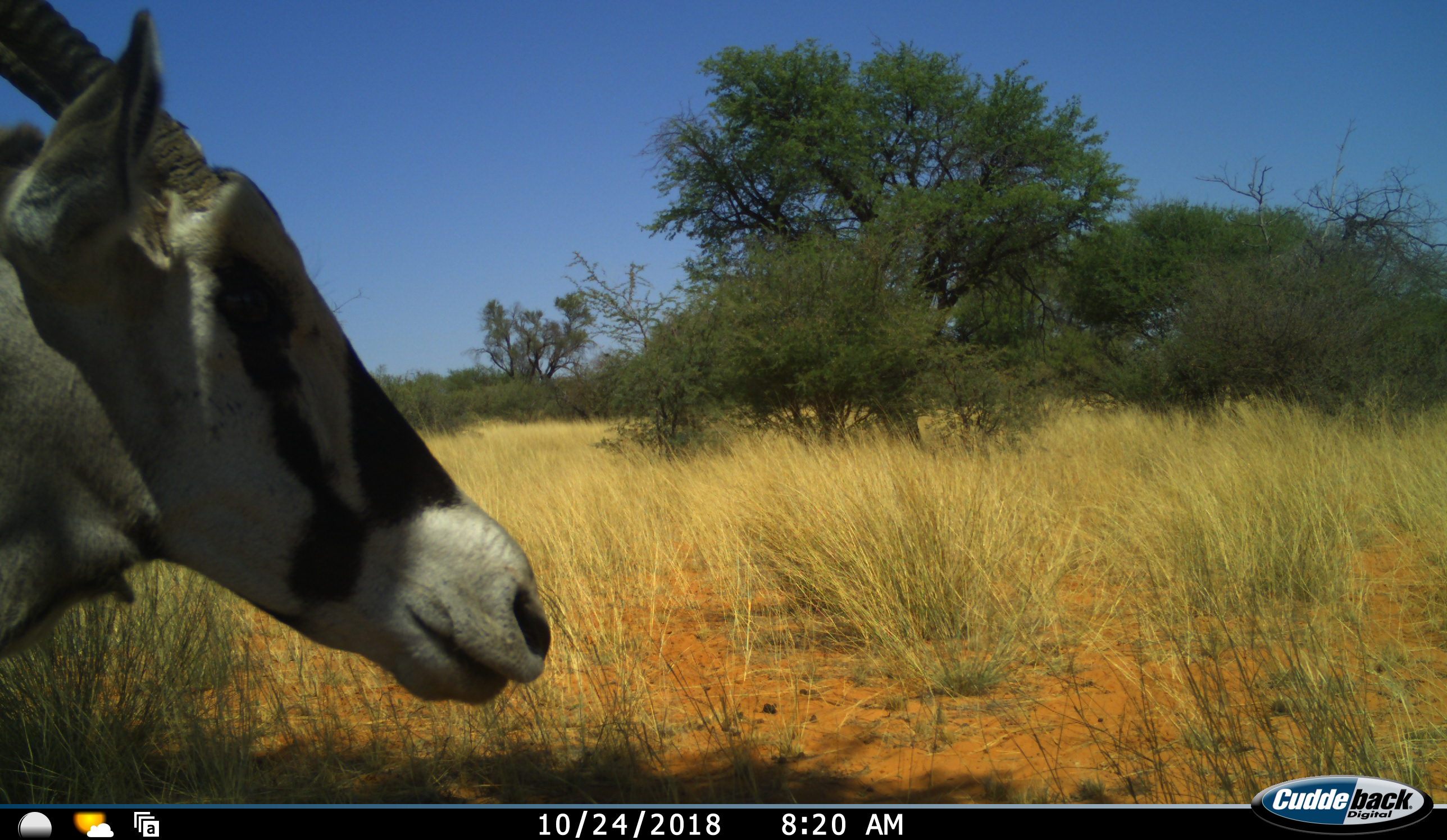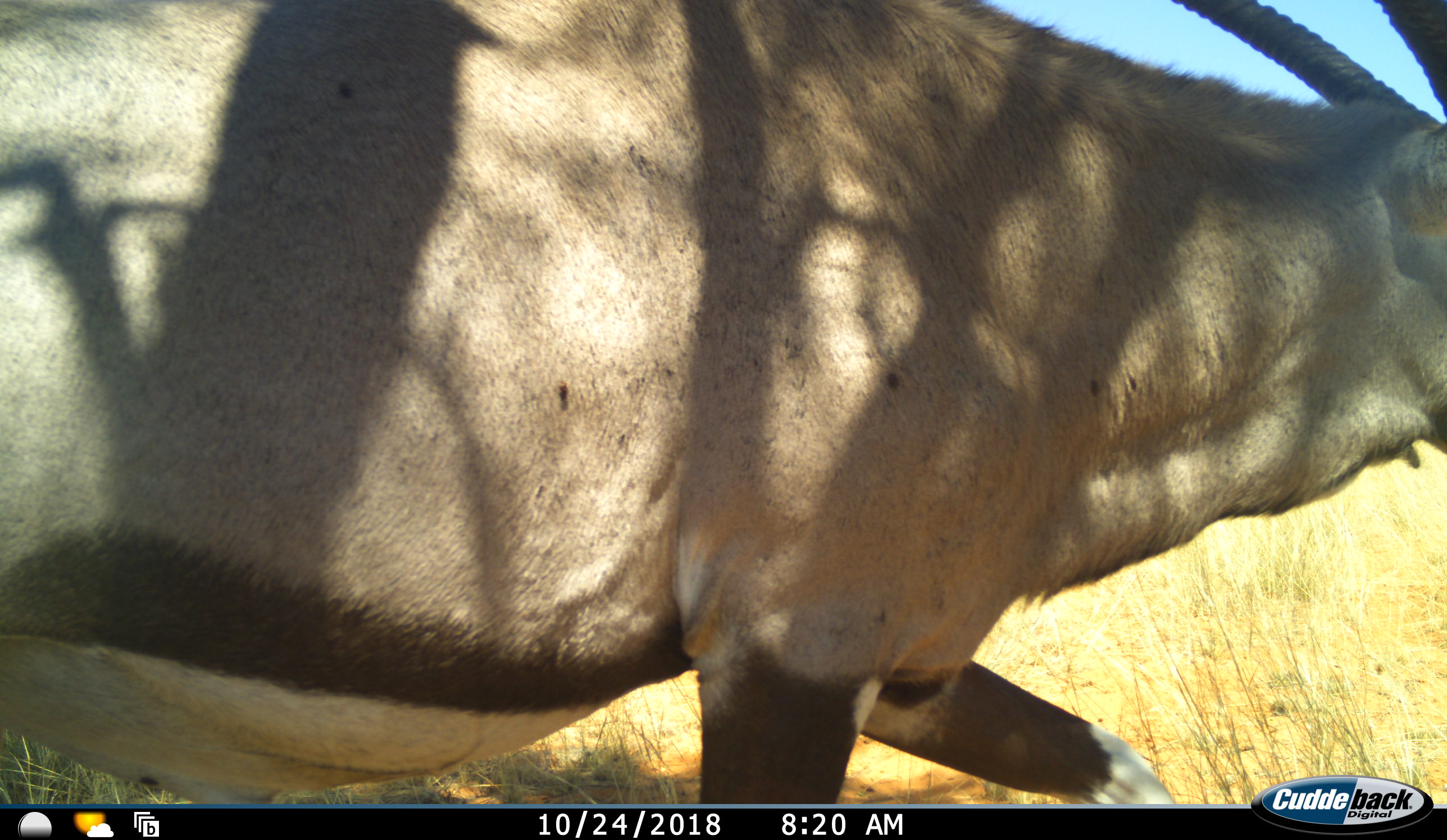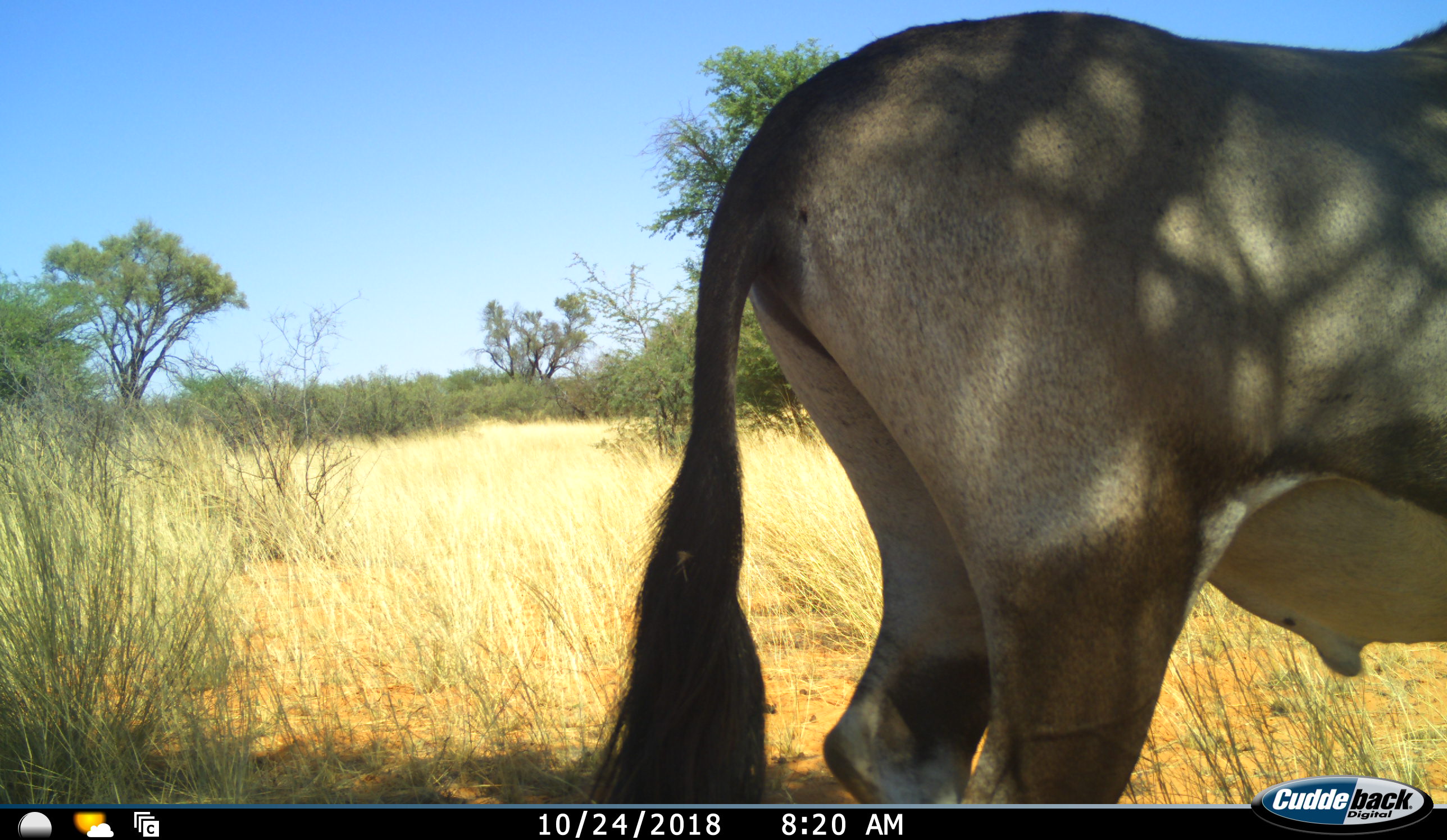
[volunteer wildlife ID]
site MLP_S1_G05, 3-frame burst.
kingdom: Animalia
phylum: Chordata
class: Mammalia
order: Artiodactyla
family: Bovidae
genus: Oryx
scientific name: Oryx gazella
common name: gemsbok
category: oryx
Oryx (gemsbok) (Oryx gazella), count 1. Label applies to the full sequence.